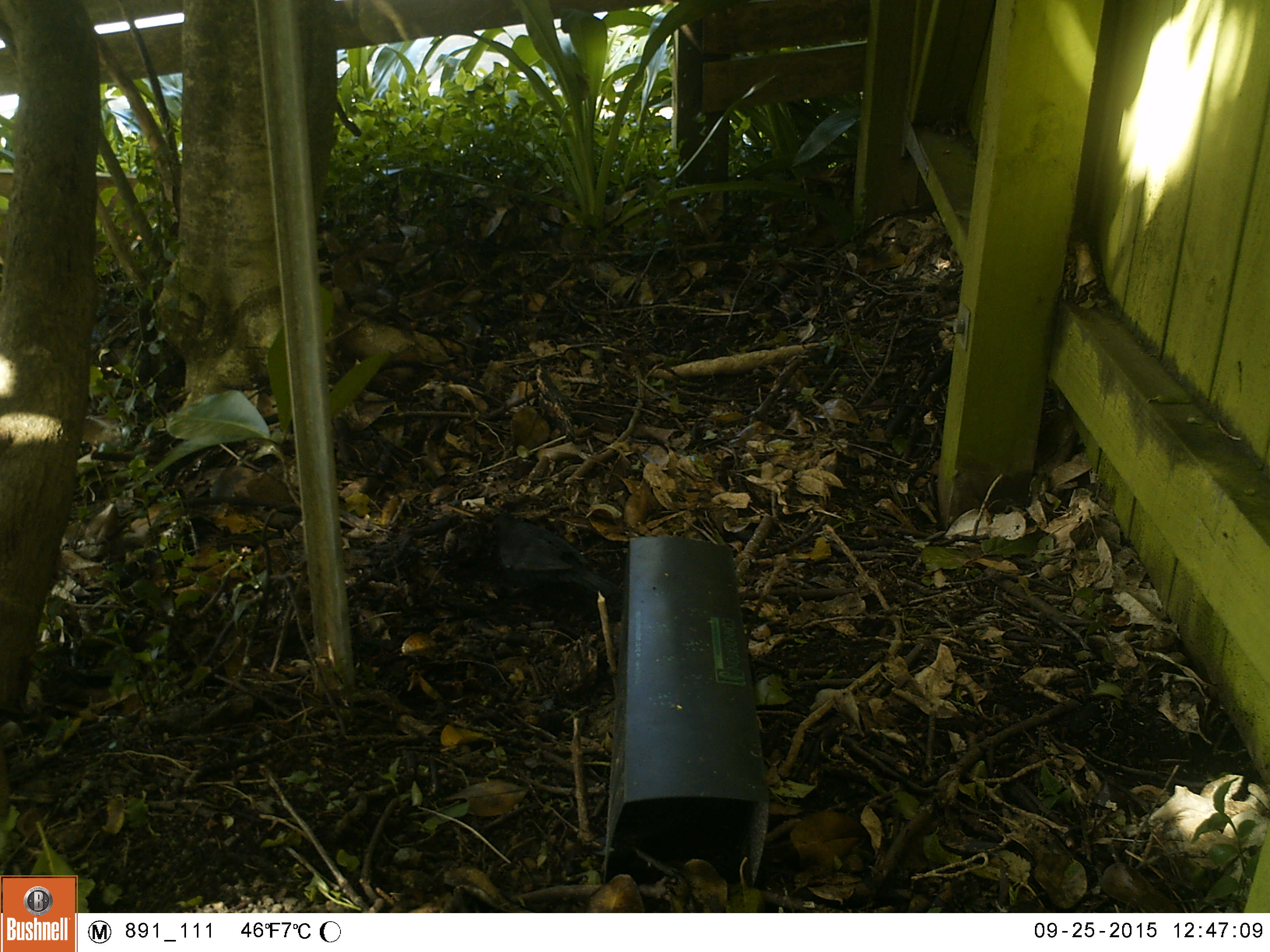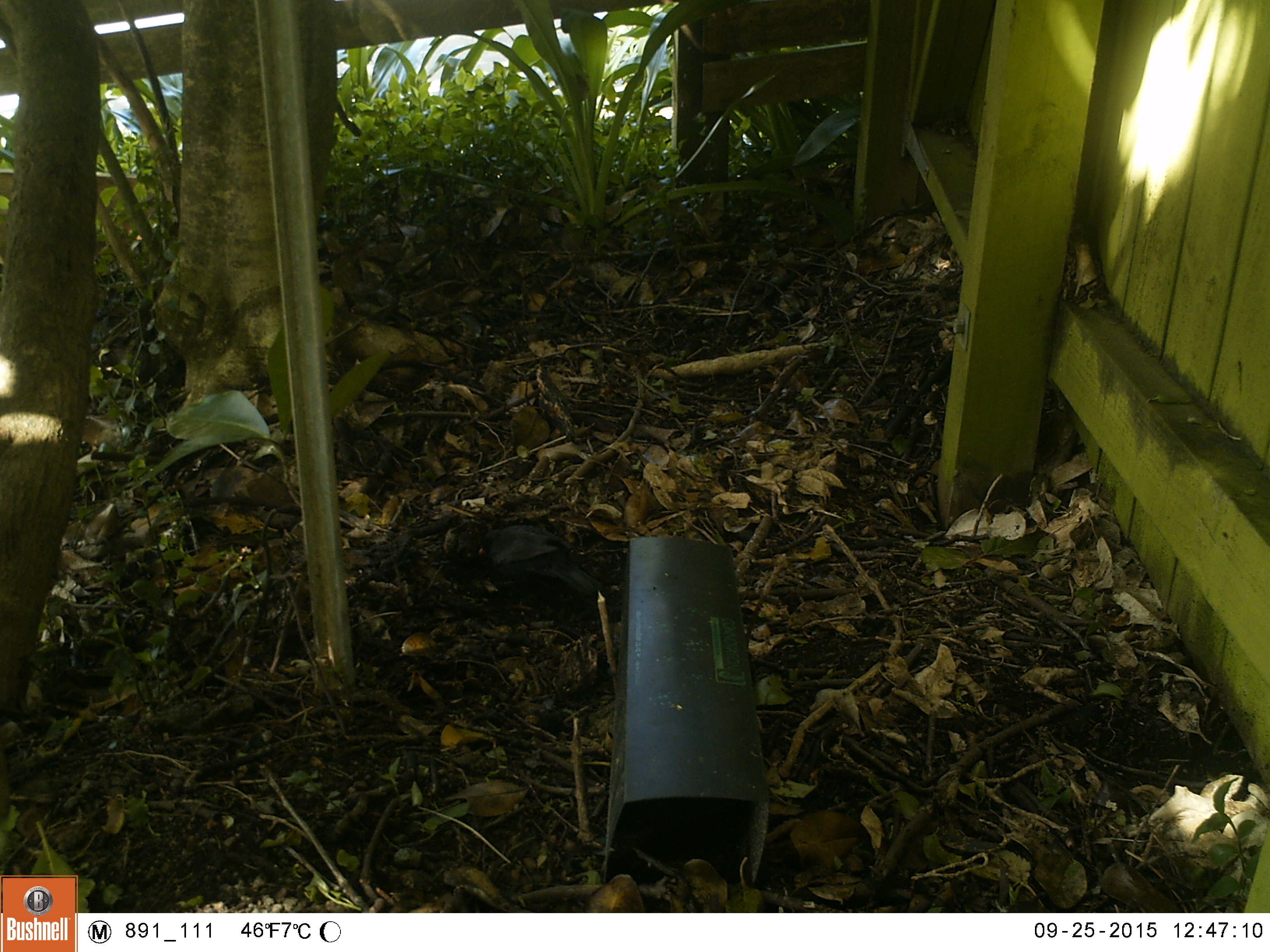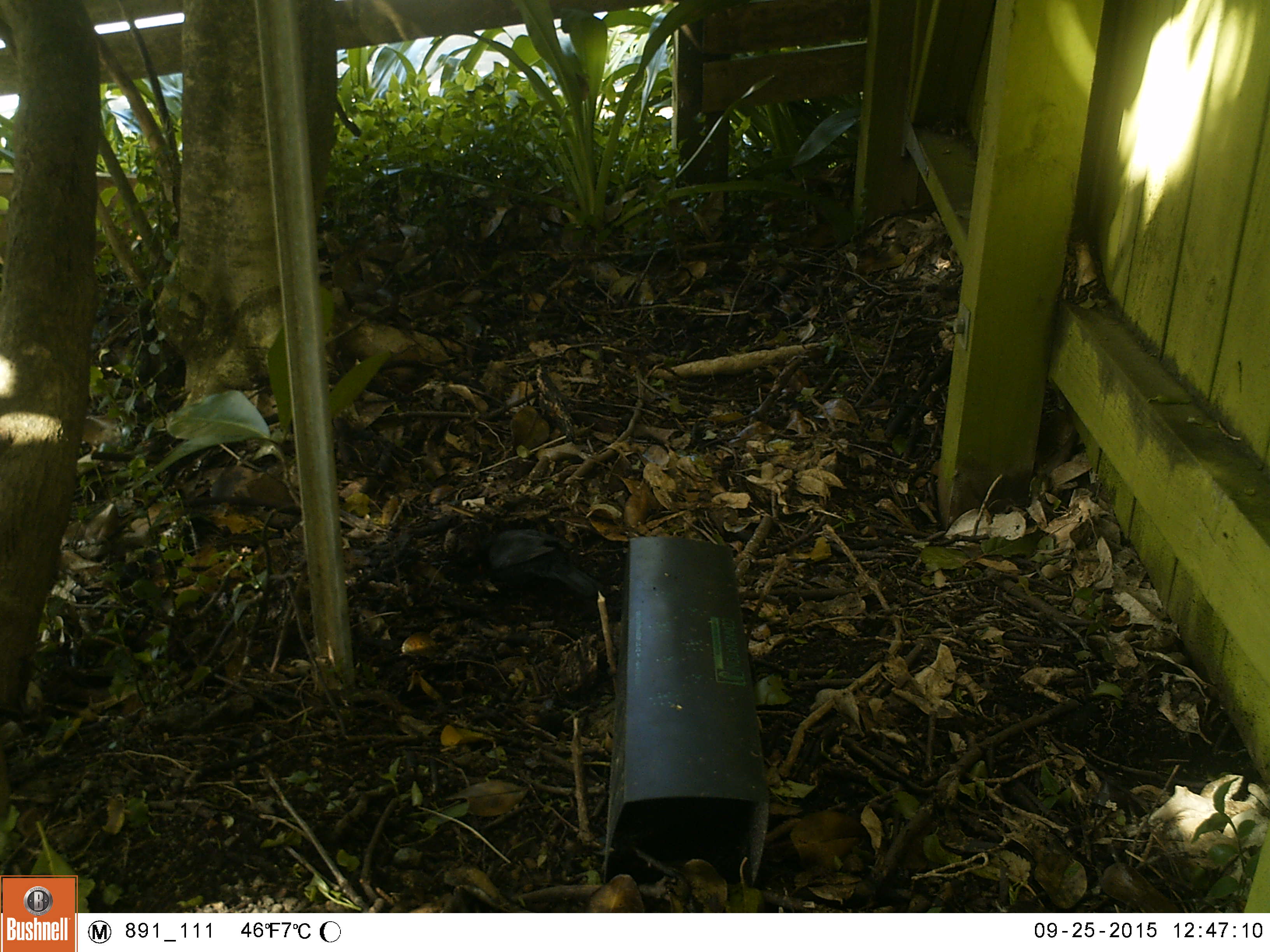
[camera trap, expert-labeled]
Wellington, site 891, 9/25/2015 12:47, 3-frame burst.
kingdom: Animalia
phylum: Chordata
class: Aves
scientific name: Aves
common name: bird